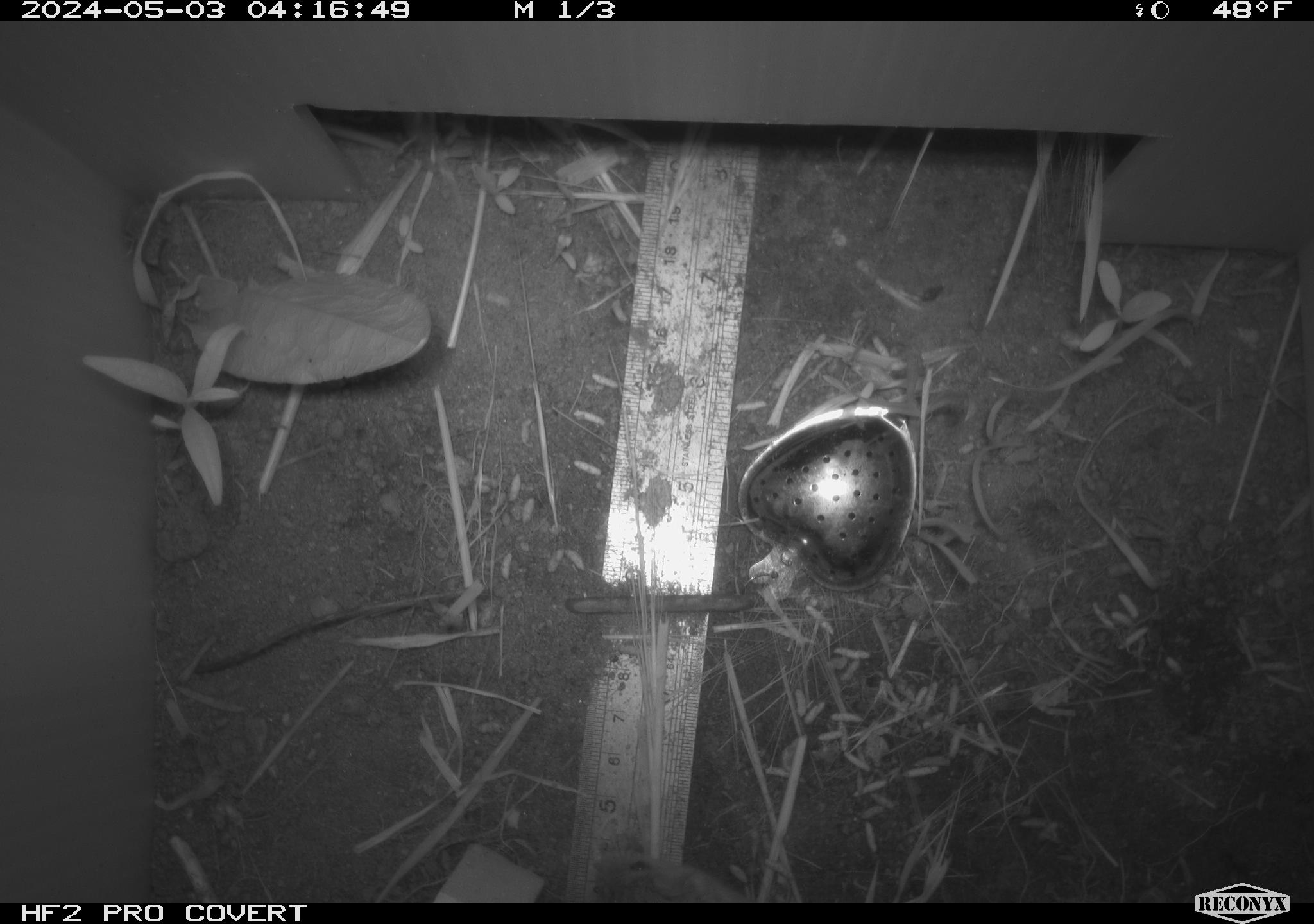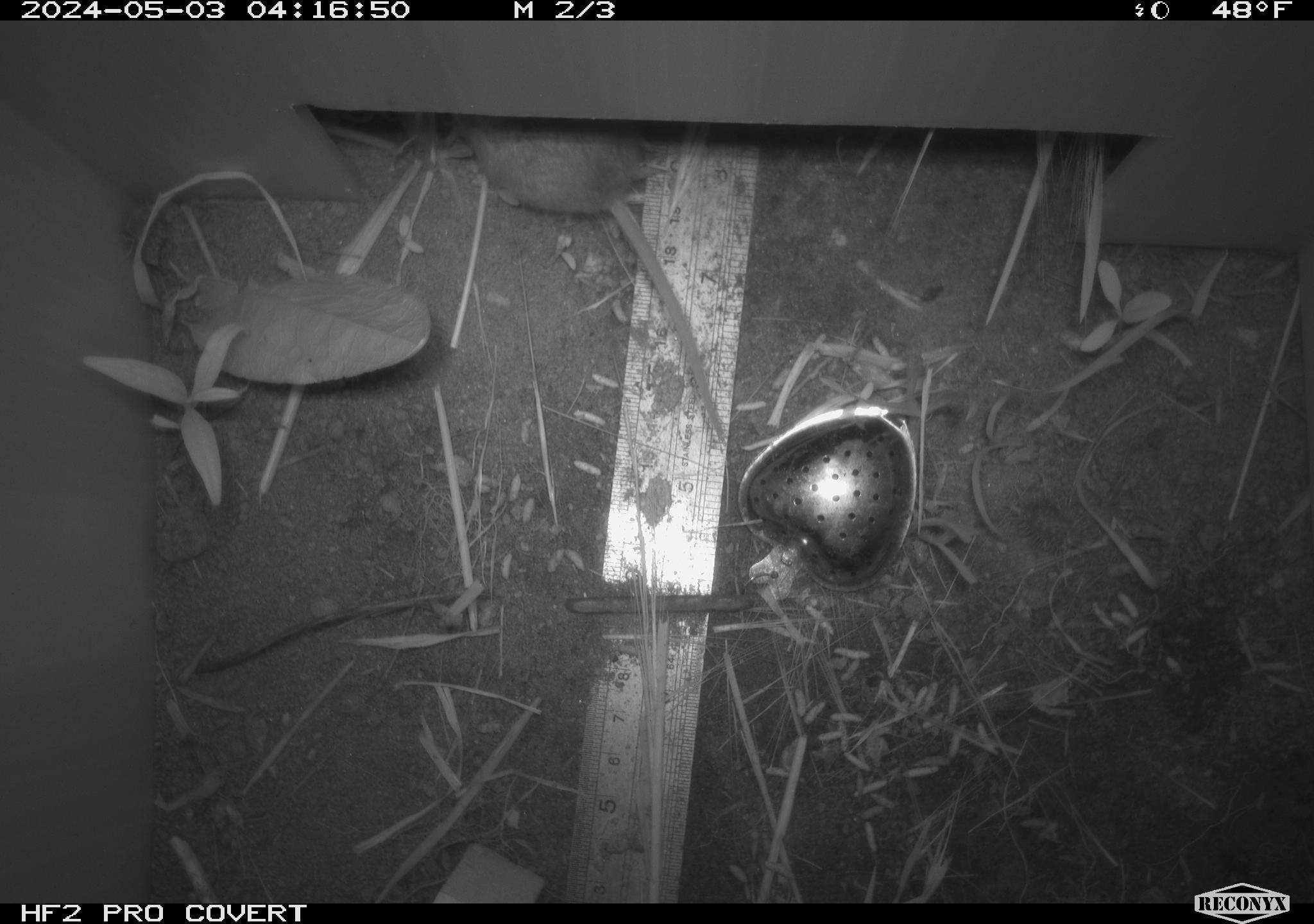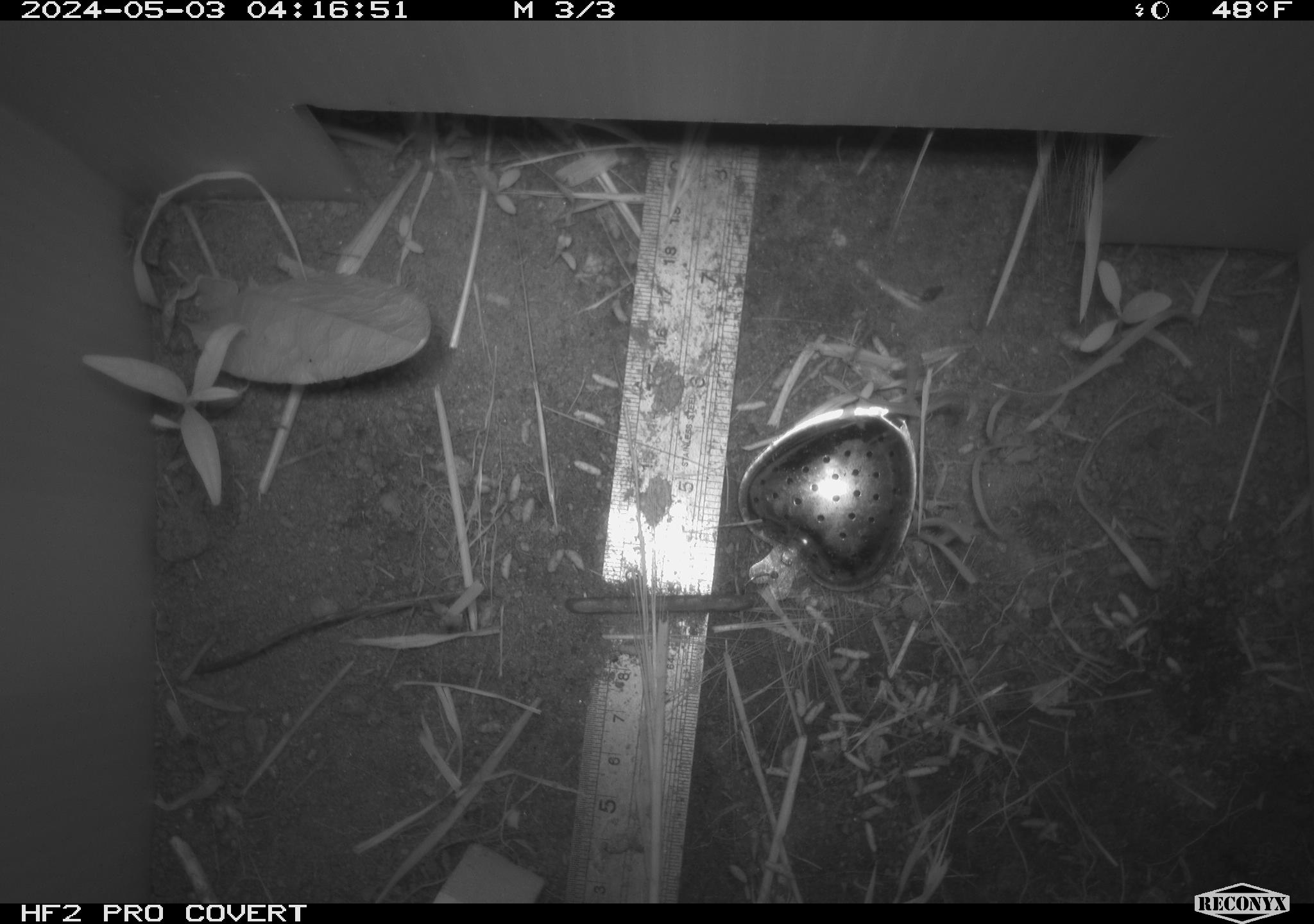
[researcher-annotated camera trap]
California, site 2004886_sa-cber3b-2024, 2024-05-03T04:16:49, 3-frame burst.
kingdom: Animalia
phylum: Chordata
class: Mammalia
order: Rodentia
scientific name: Rodentia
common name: mouse species